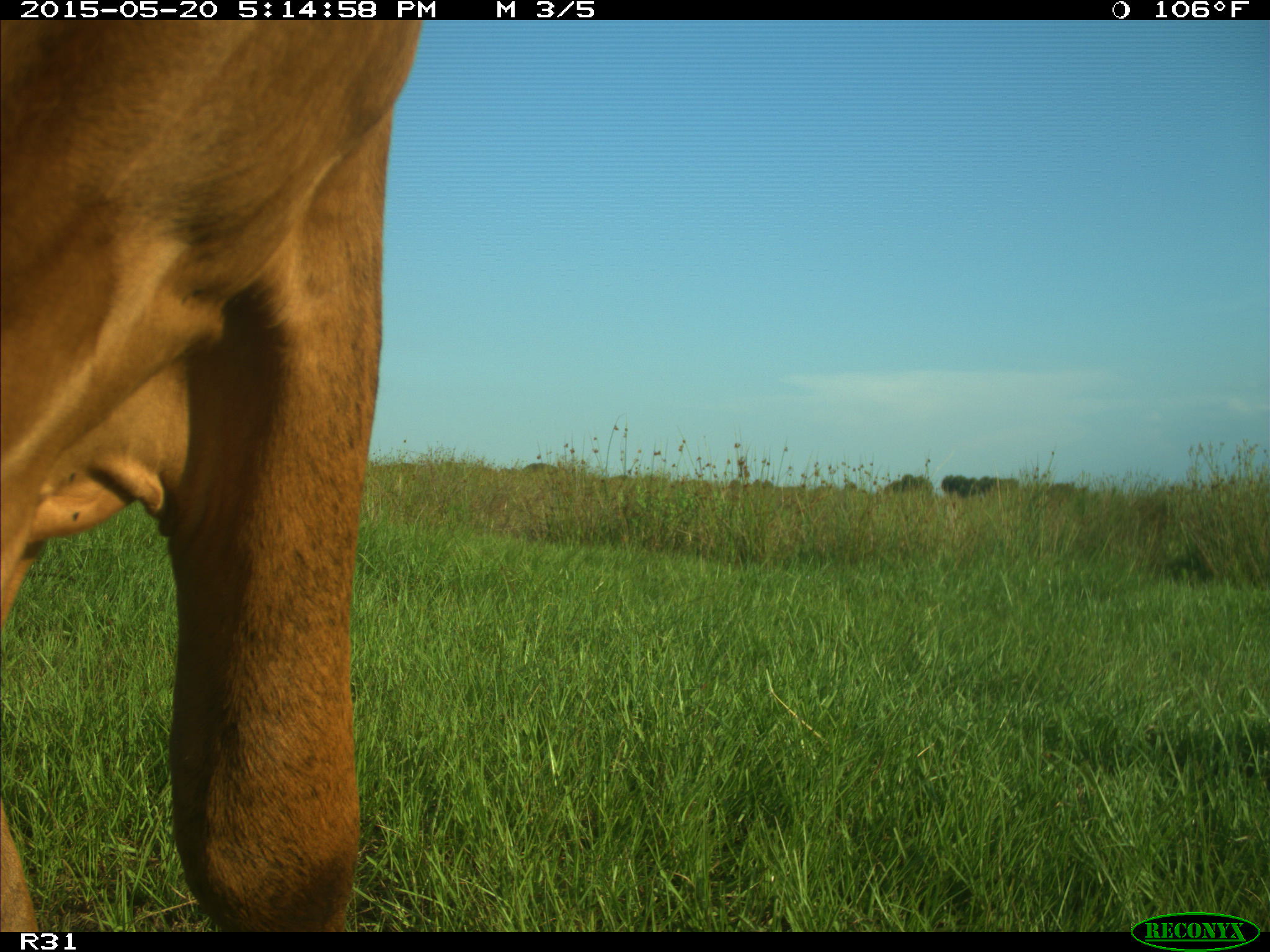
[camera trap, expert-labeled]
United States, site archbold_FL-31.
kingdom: Animalia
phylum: Chordata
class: Mammalia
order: Artiodactyla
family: Bovidae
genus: Bos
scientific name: Bos taurus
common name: domestic cow